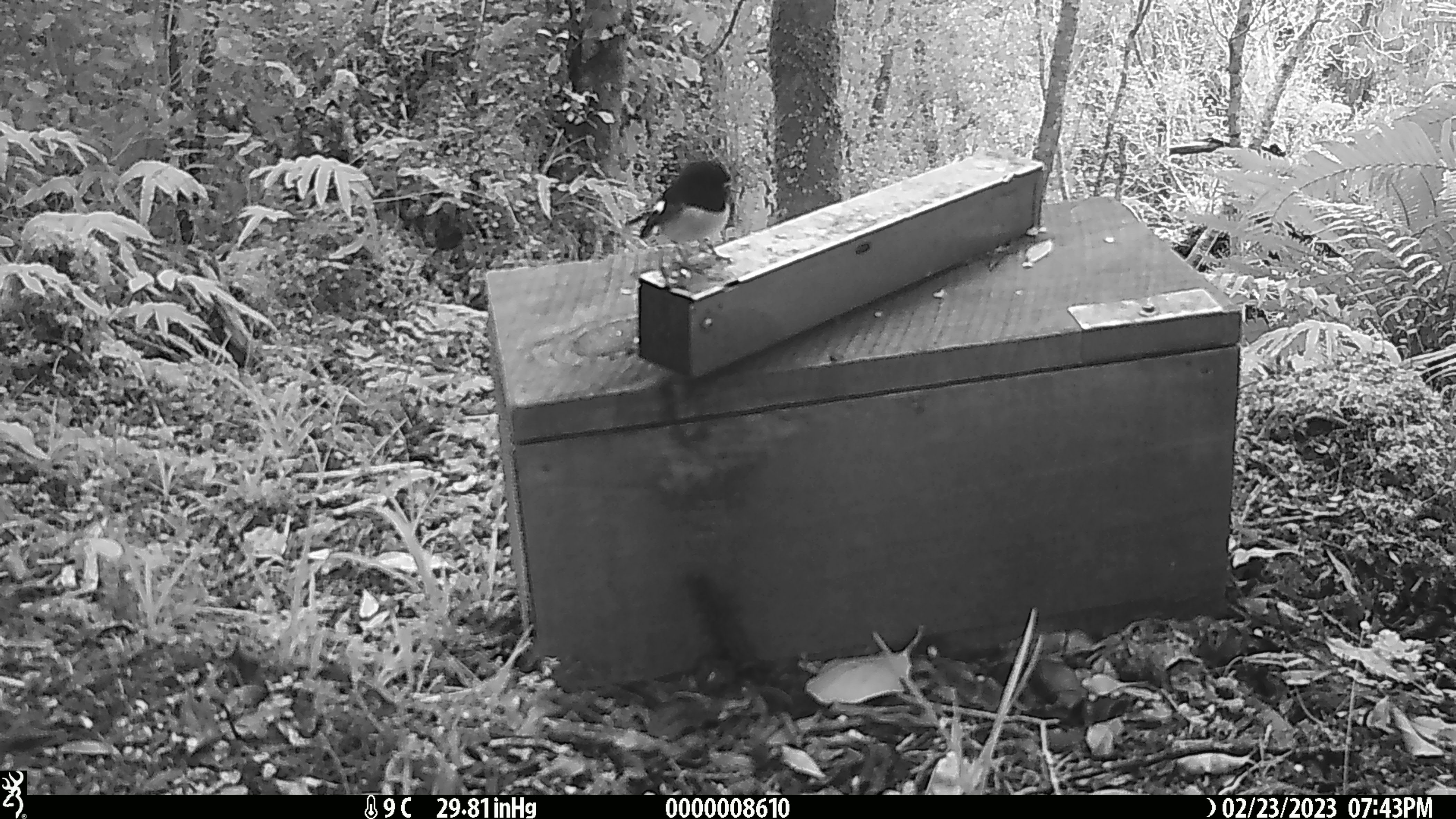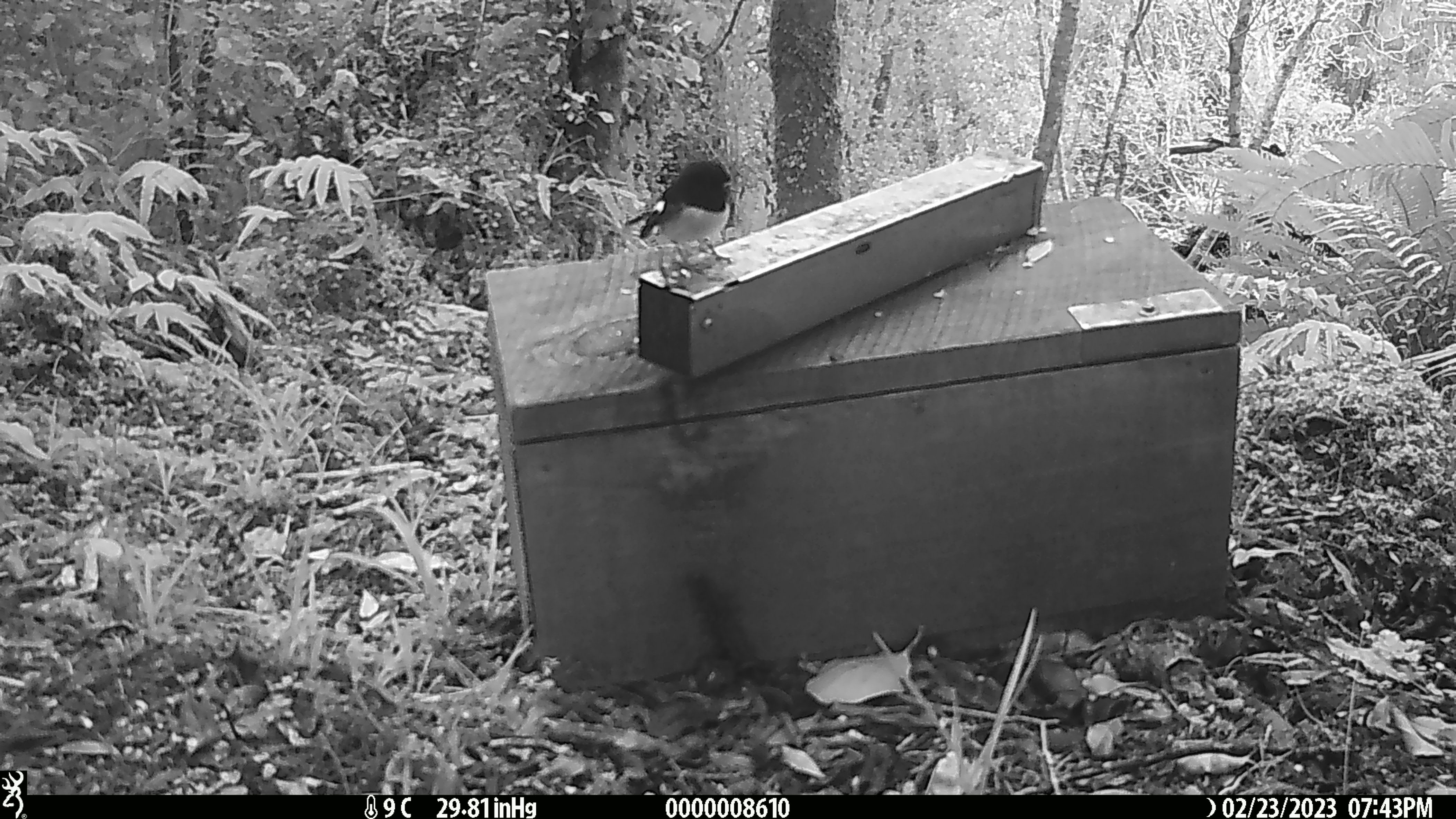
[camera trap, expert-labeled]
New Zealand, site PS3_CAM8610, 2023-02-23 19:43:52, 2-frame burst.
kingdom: Animalia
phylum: Chordata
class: Aves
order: Passeriformes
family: Petroicidae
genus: Petroica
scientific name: Petroica macrocephala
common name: tomtit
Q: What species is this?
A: Tomtit (Petroica macrocephala).